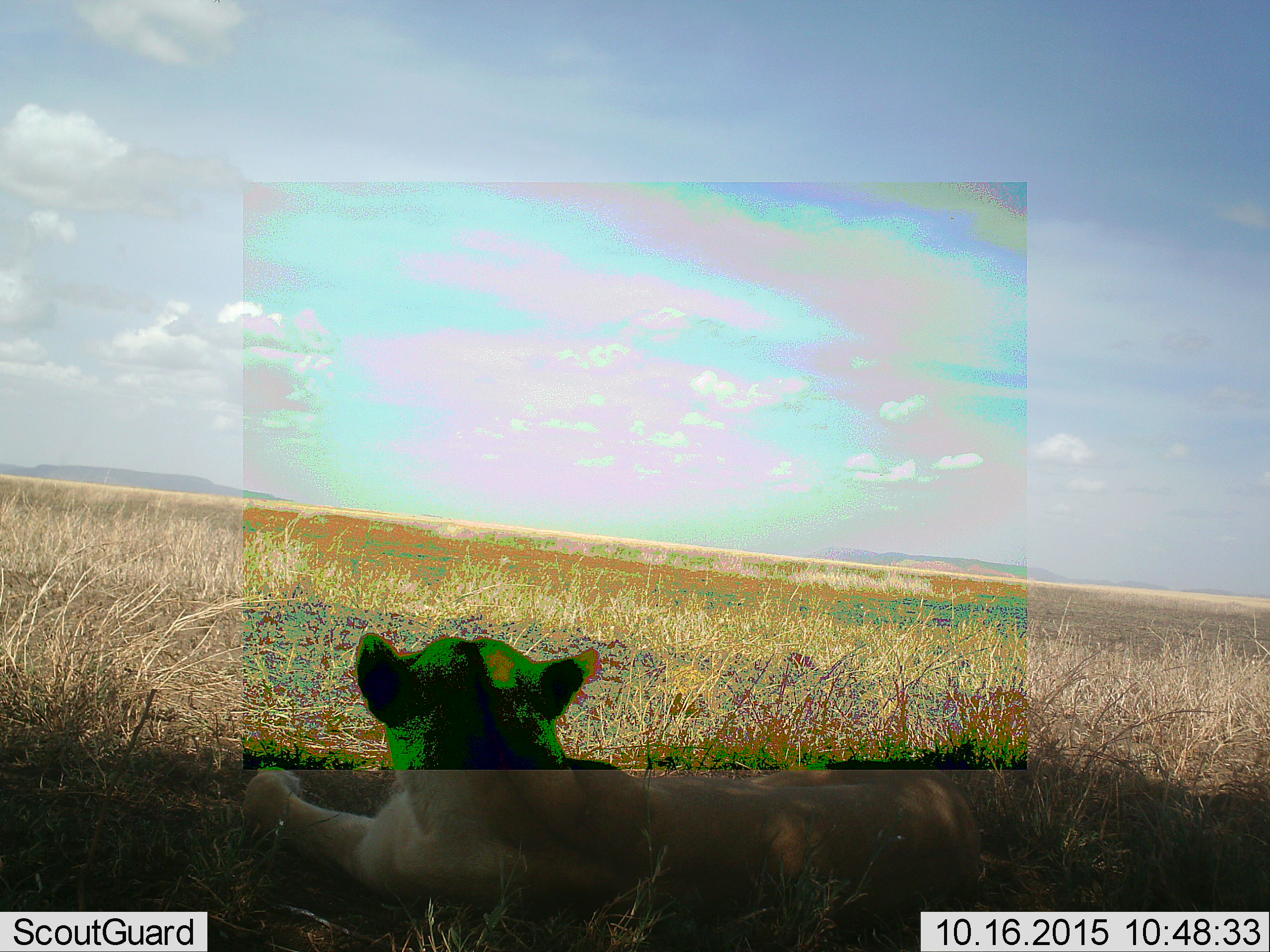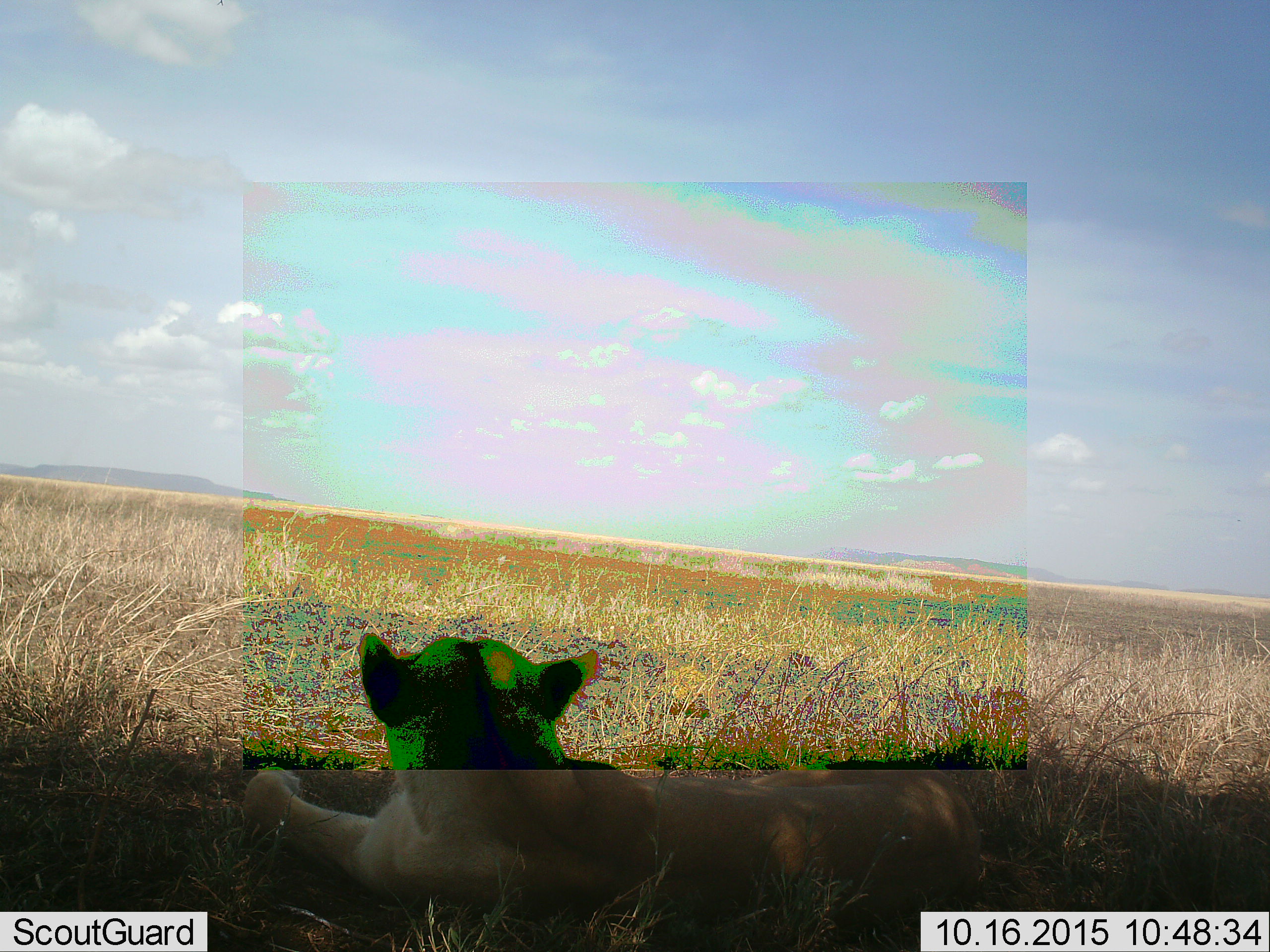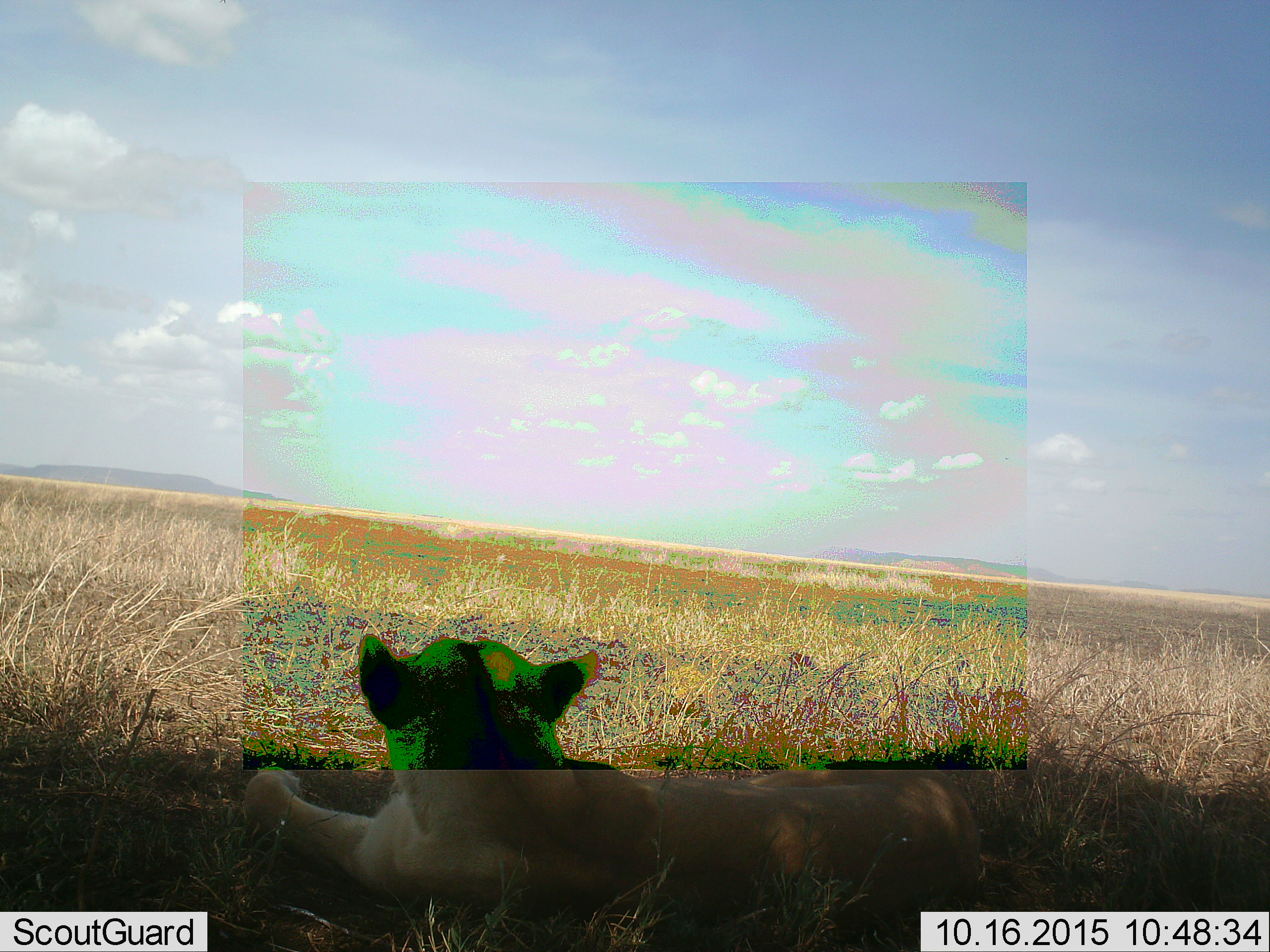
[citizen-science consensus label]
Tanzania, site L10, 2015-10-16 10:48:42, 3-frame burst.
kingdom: Animalia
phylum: Chordata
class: Mammalia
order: Carnivora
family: Felidae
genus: Panthera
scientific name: Panthera leo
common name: lion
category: lionfemale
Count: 1.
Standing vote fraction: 0%.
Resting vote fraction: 100%.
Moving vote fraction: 0%.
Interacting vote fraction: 0%.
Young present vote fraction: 0%.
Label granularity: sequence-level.